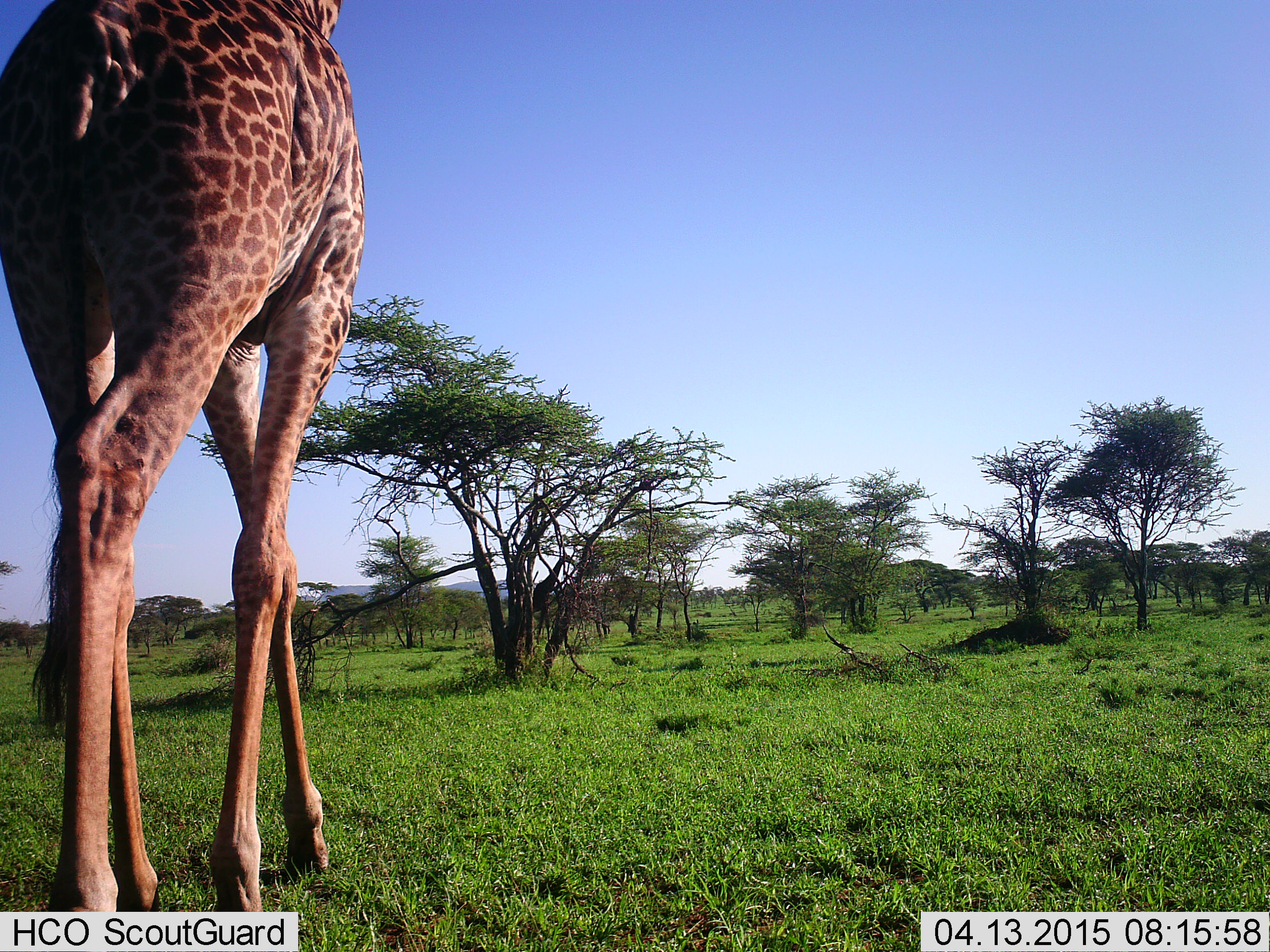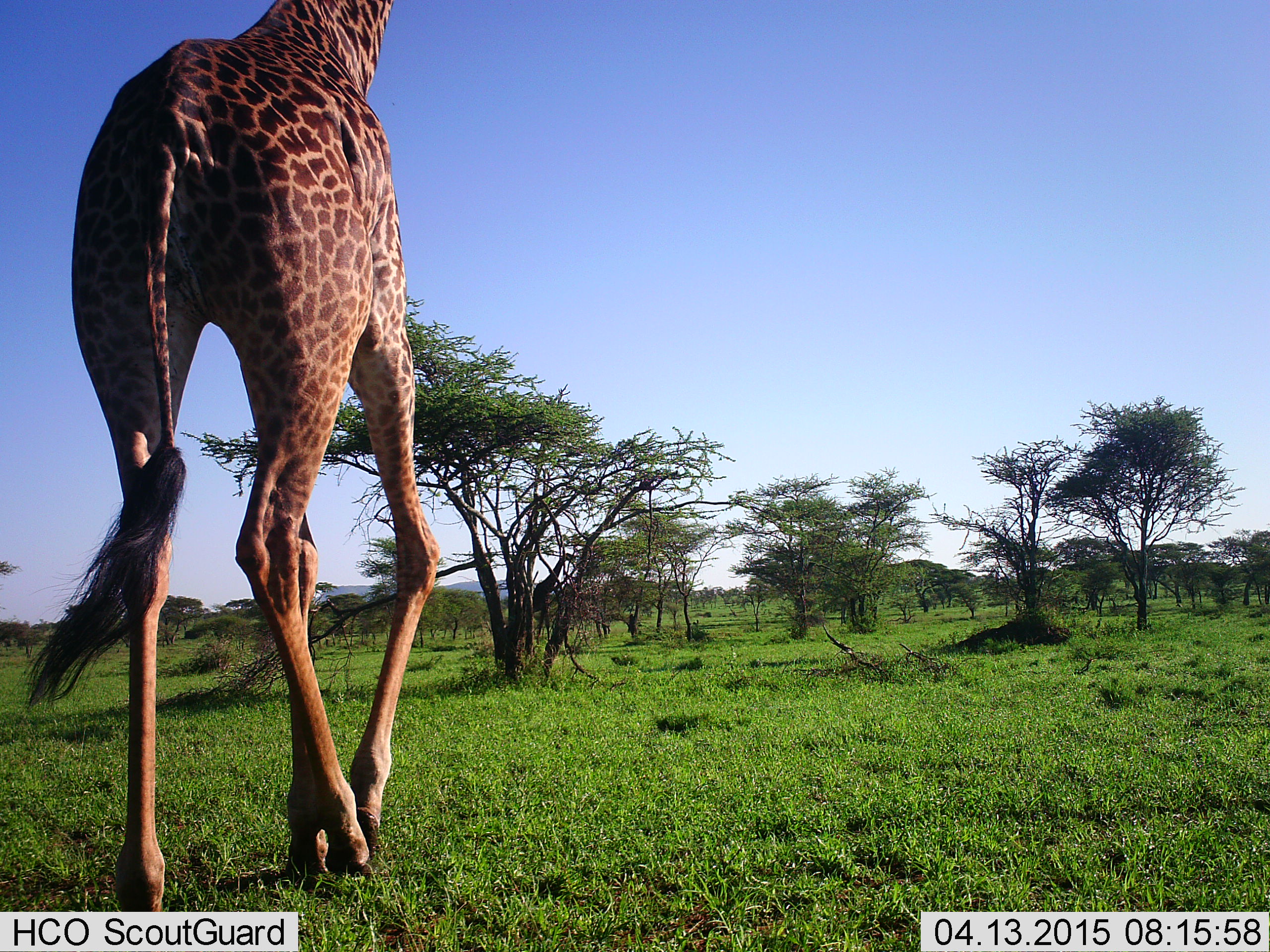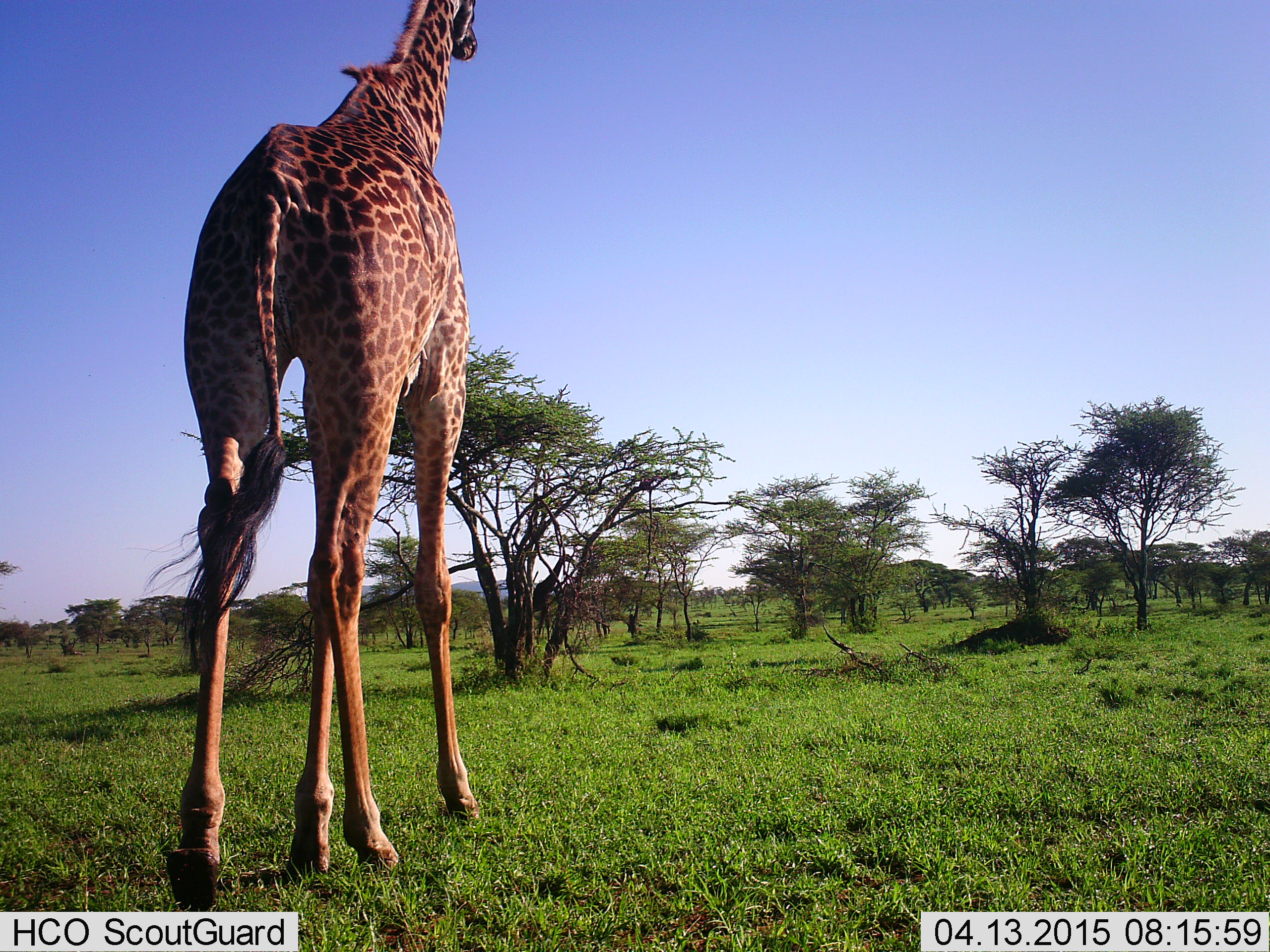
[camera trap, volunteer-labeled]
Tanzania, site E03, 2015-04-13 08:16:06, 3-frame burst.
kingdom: Animalia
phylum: Chordata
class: Mammalia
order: Artiodactyla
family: Giraffidae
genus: Giraffa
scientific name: Giraffa camelopardalis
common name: giraffe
Giraffe (Giraffa camelopardalis), count 1. Behavior (volunteer vote fractions): standing 0%, resting 0%, moving 100%, interacting 0%. Young present (vote fraction): 0%. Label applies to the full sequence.